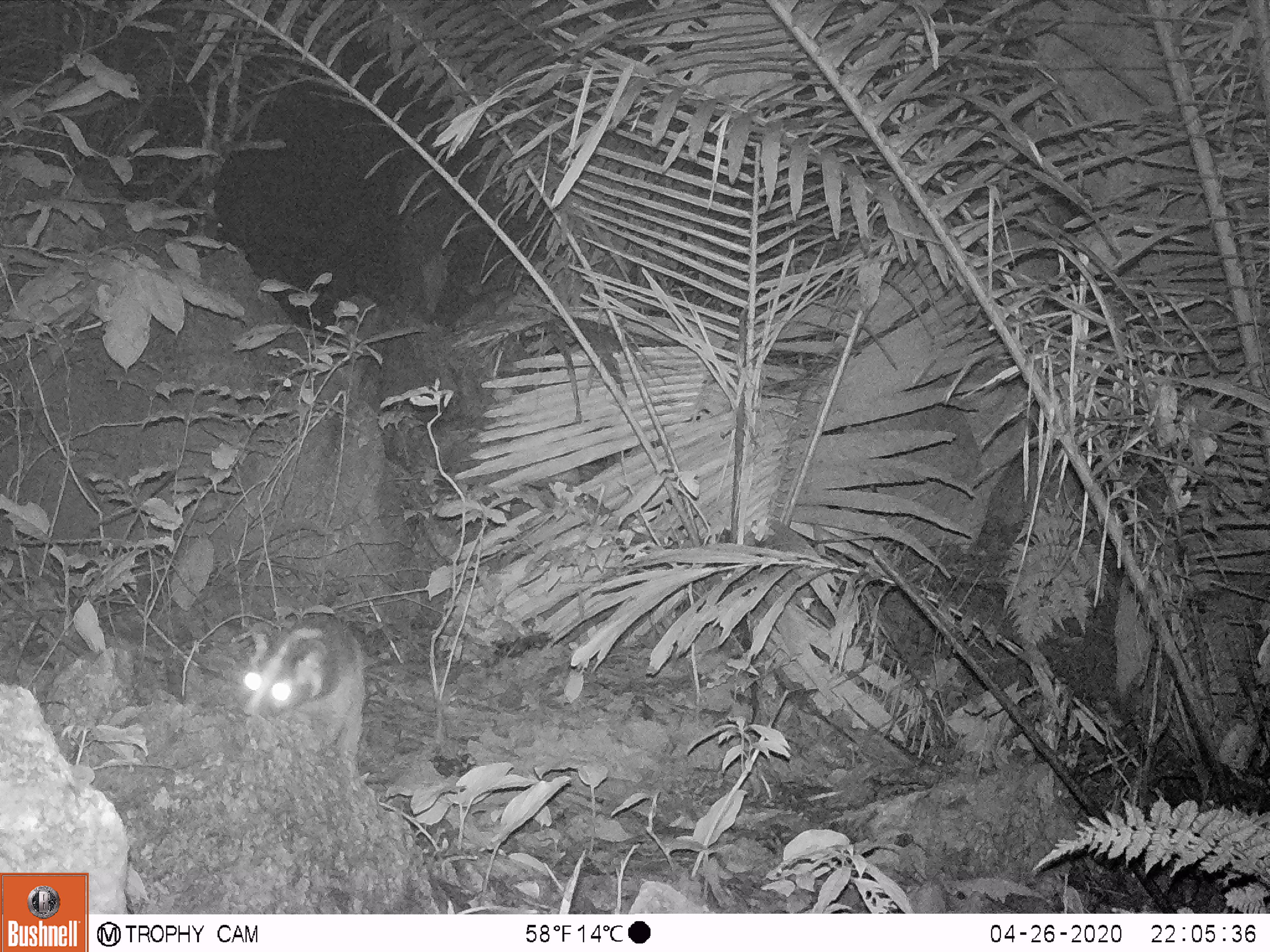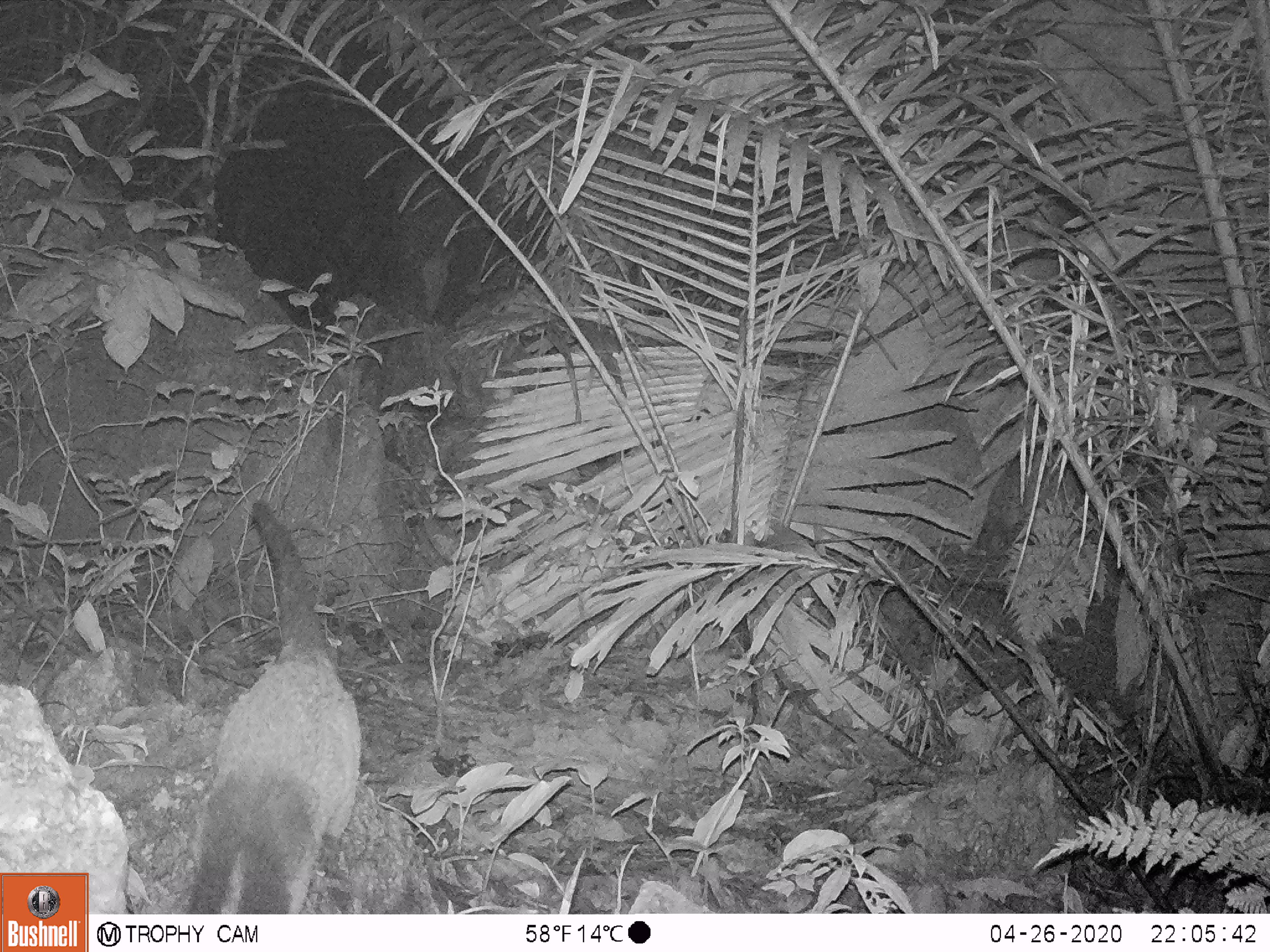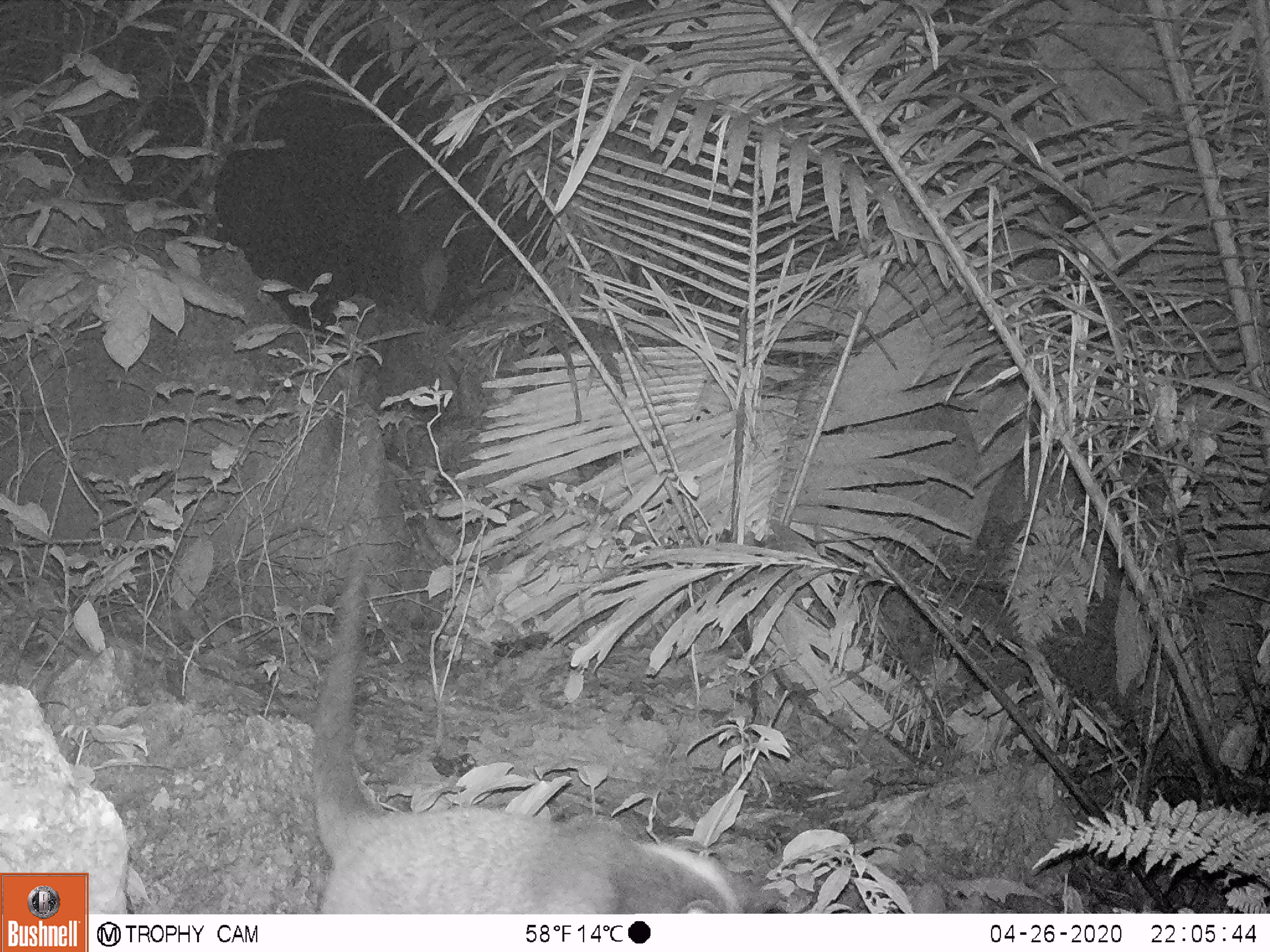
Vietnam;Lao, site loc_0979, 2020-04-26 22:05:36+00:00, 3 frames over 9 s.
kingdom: Animalia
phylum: Chordata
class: Mammalia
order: Carnivora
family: Viverridae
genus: Paguma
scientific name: Paguma larvata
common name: masked palm civet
Masked palm civet (Paguma larvata). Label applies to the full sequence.